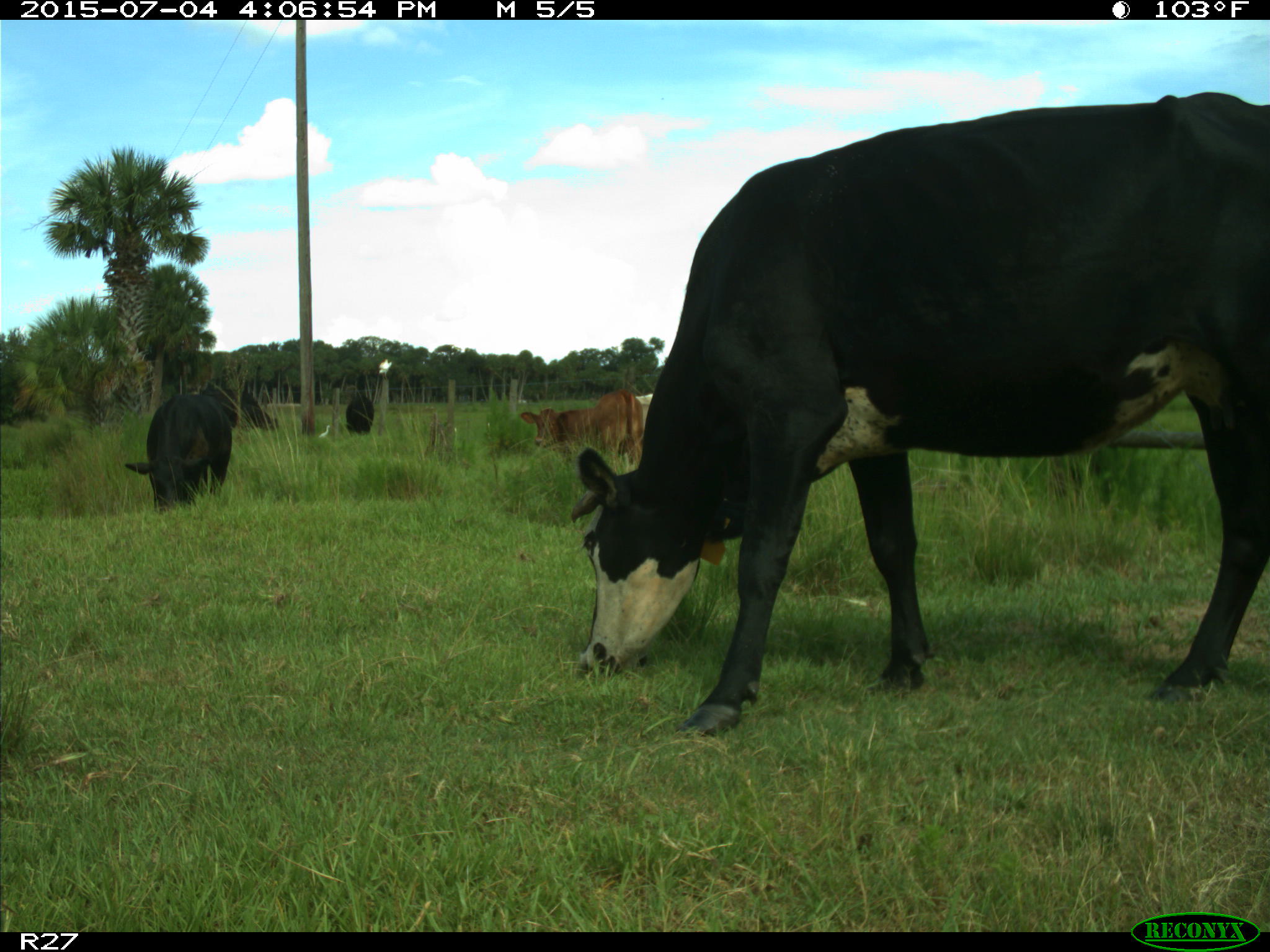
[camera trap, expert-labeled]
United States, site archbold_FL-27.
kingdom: Animalia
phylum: Chordata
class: Mammalia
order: Artiodactyla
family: Bovidae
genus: Bos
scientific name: Bos taurus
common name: domestic cow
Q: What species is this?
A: Bos taurus (domestic cow).